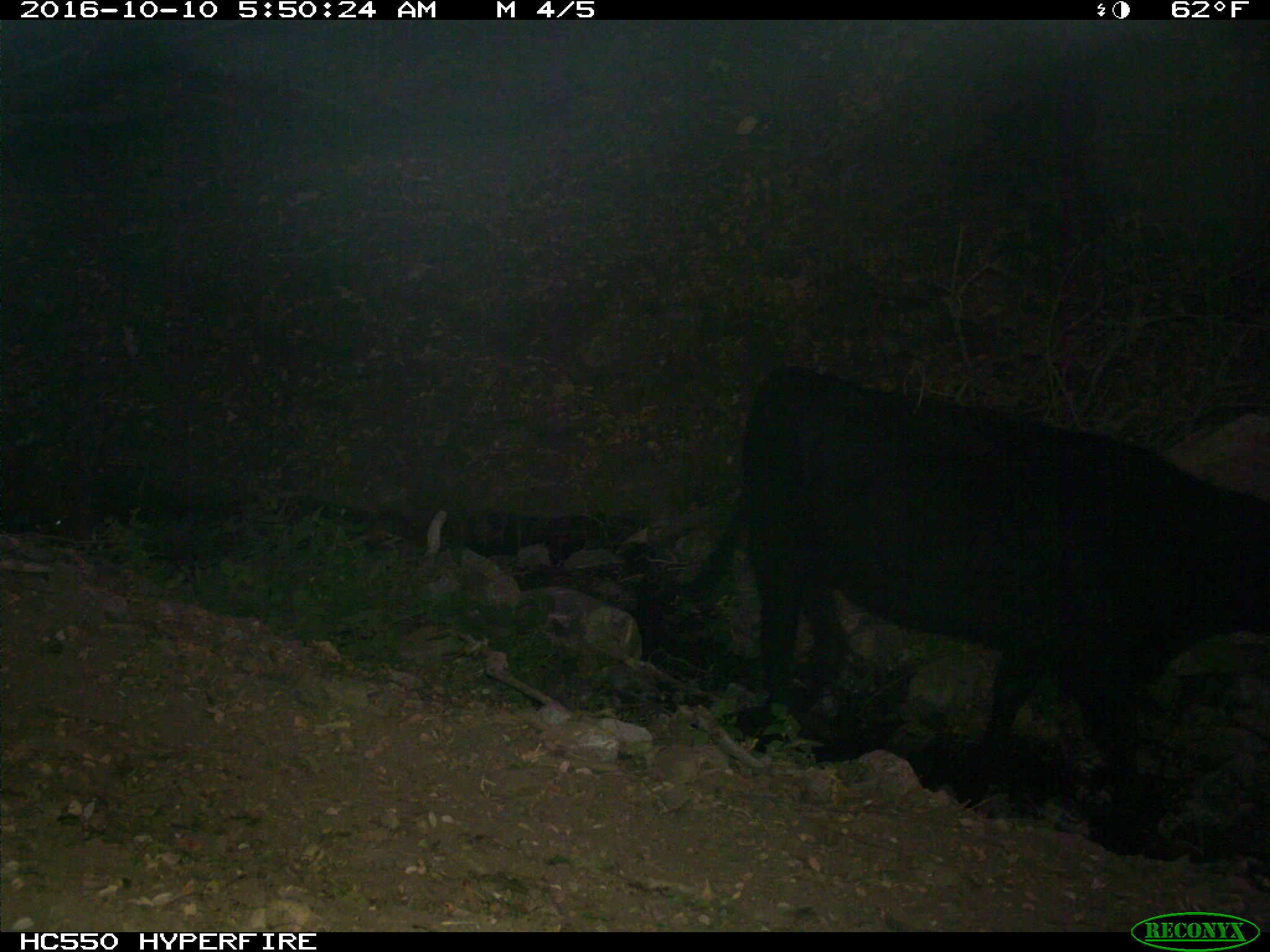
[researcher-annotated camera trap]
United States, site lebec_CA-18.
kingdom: Animalia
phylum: Chordata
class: Mammalia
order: Artiodactyla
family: Bovidae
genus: Bos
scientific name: Bos taurus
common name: domestic cow